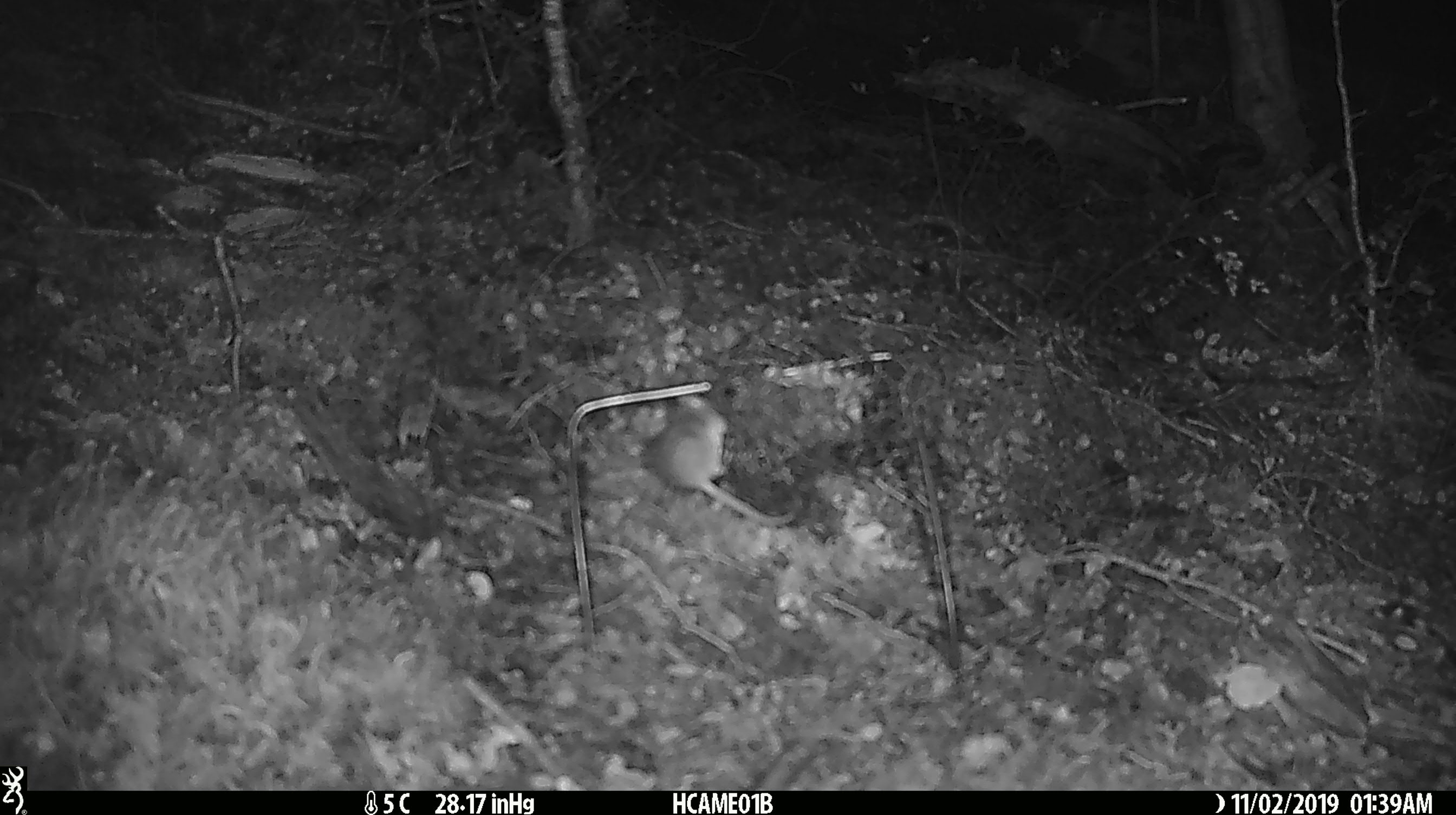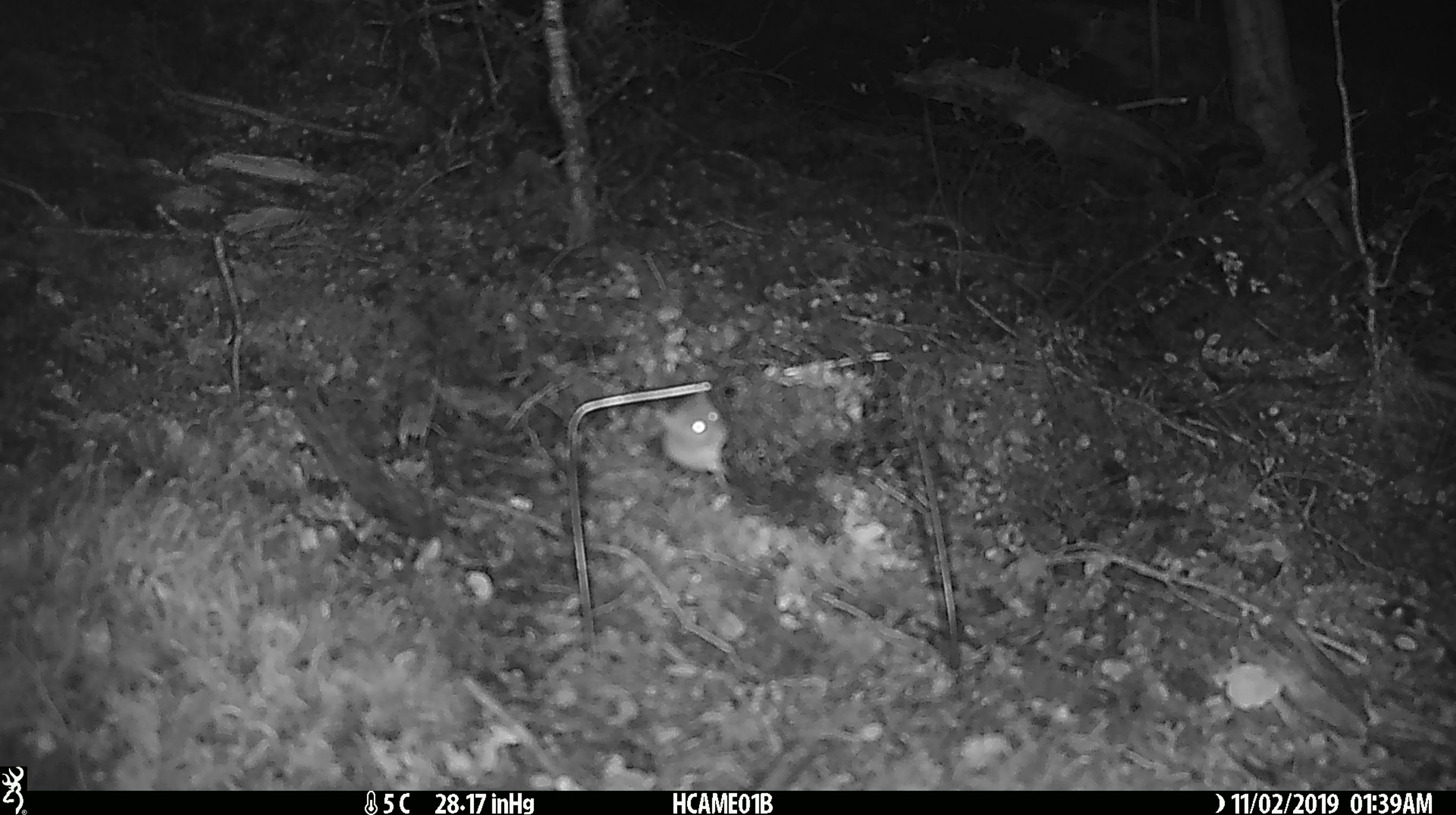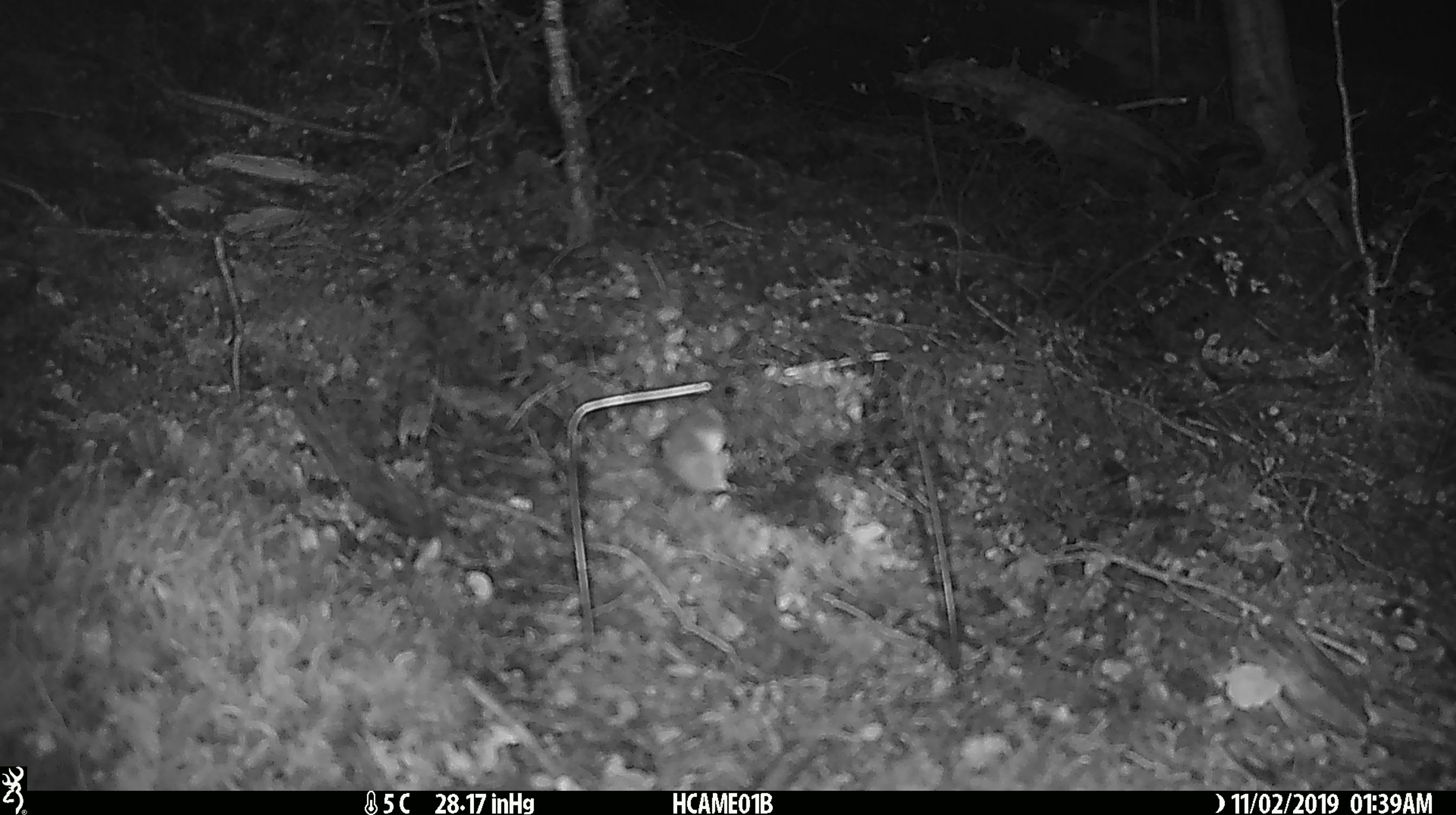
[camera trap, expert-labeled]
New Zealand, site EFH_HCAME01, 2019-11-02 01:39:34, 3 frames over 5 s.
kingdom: Animalia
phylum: Chordata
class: Mammalia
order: Rodentia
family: Muridae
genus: Mus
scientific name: Mus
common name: mouse